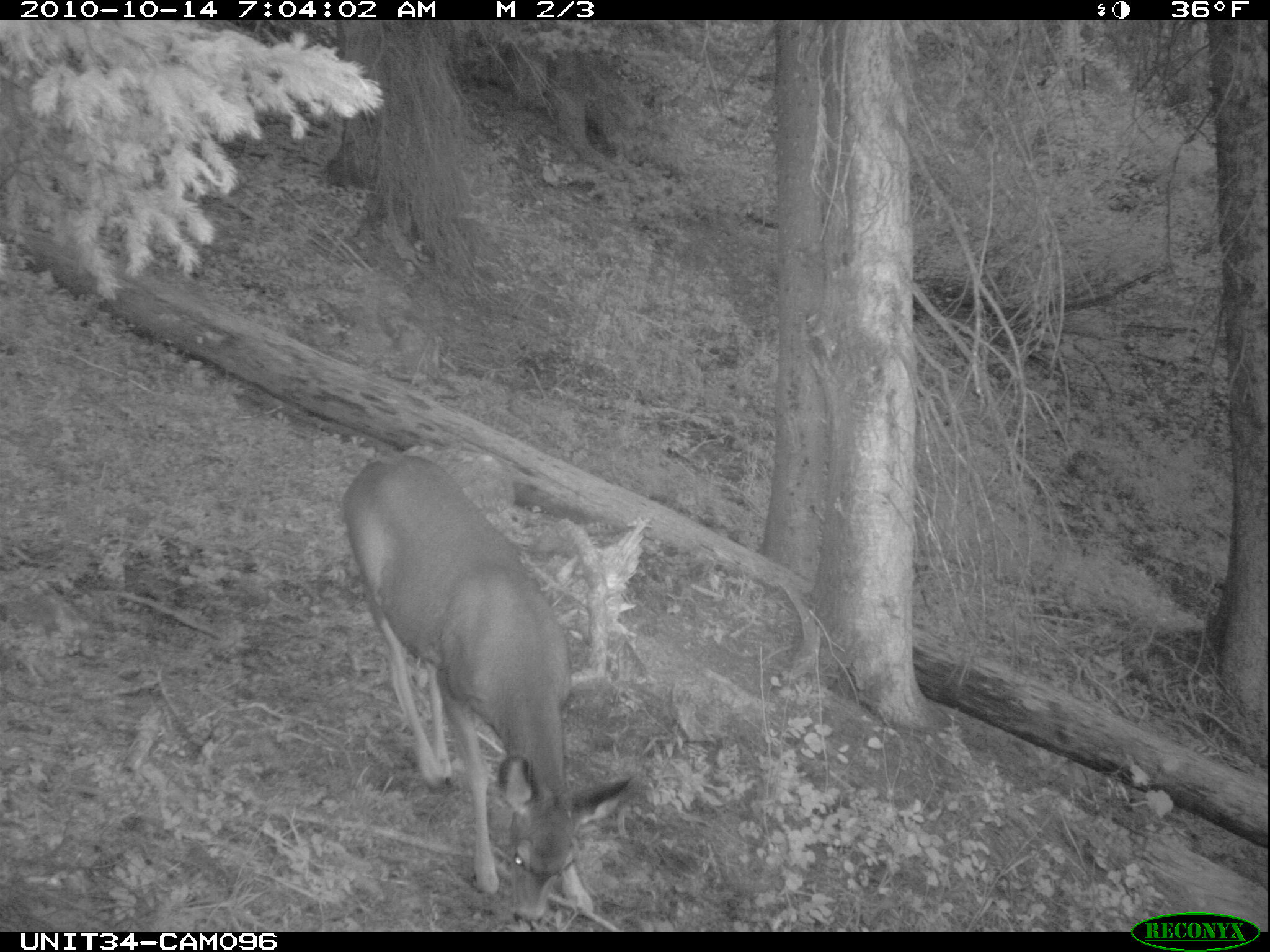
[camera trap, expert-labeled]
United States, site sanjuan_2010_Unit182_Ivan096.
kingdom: Animalia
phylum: Chordata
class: Mammalia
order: Artiodactyla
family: Cervidae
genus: Odocoileus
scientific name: Odocoileus hemionus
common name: mule deer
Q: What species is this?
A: Odocoileus hemionus (mule deer).